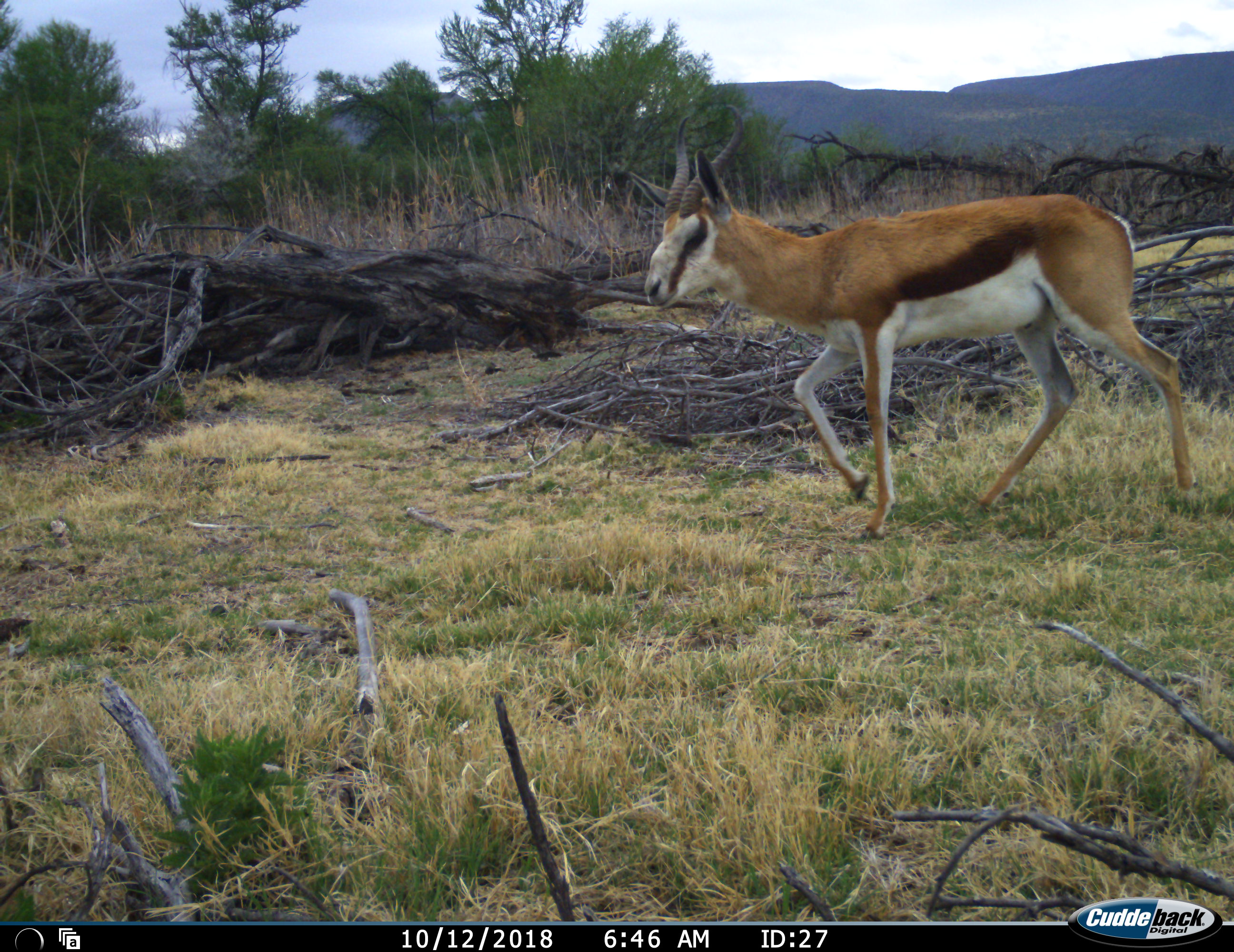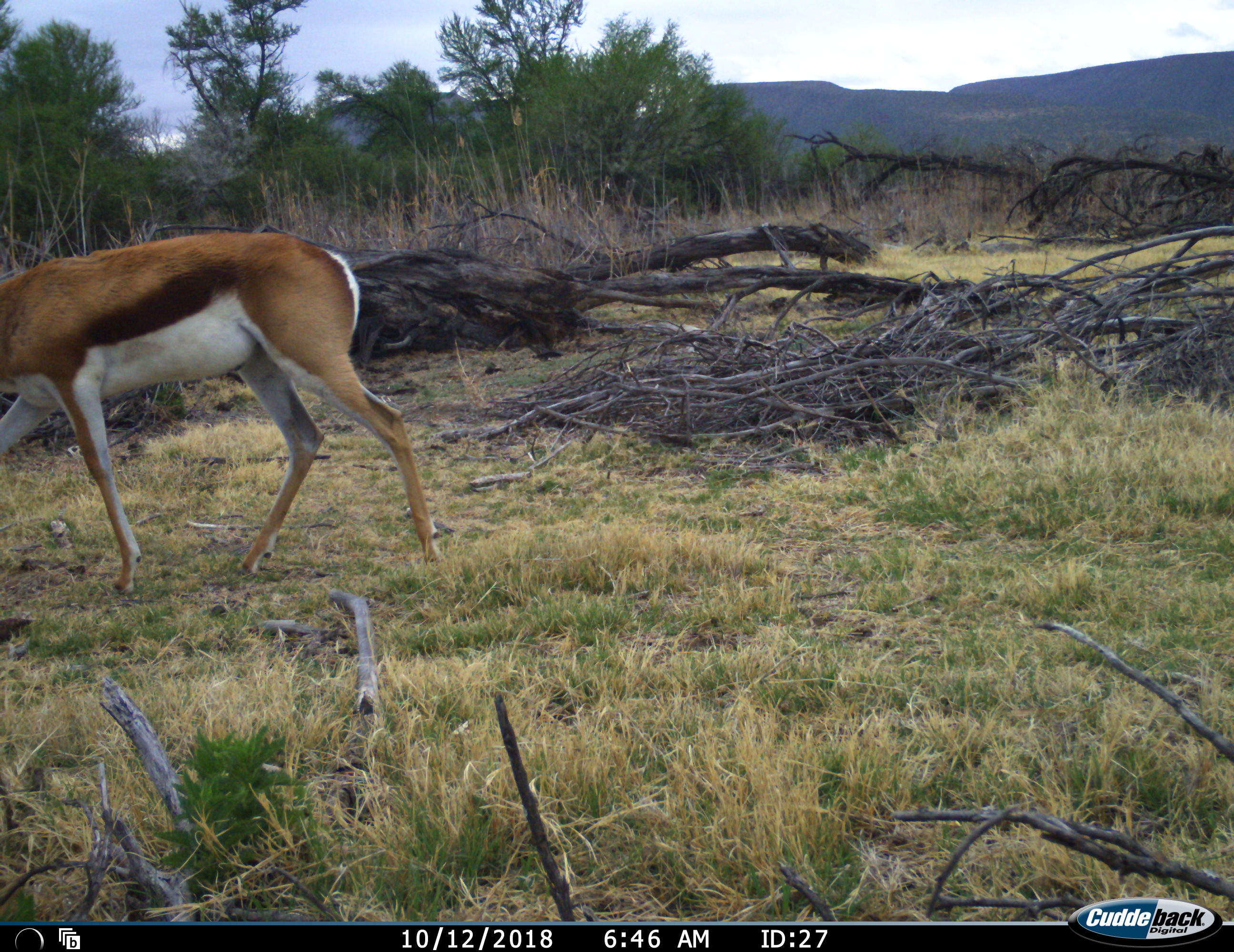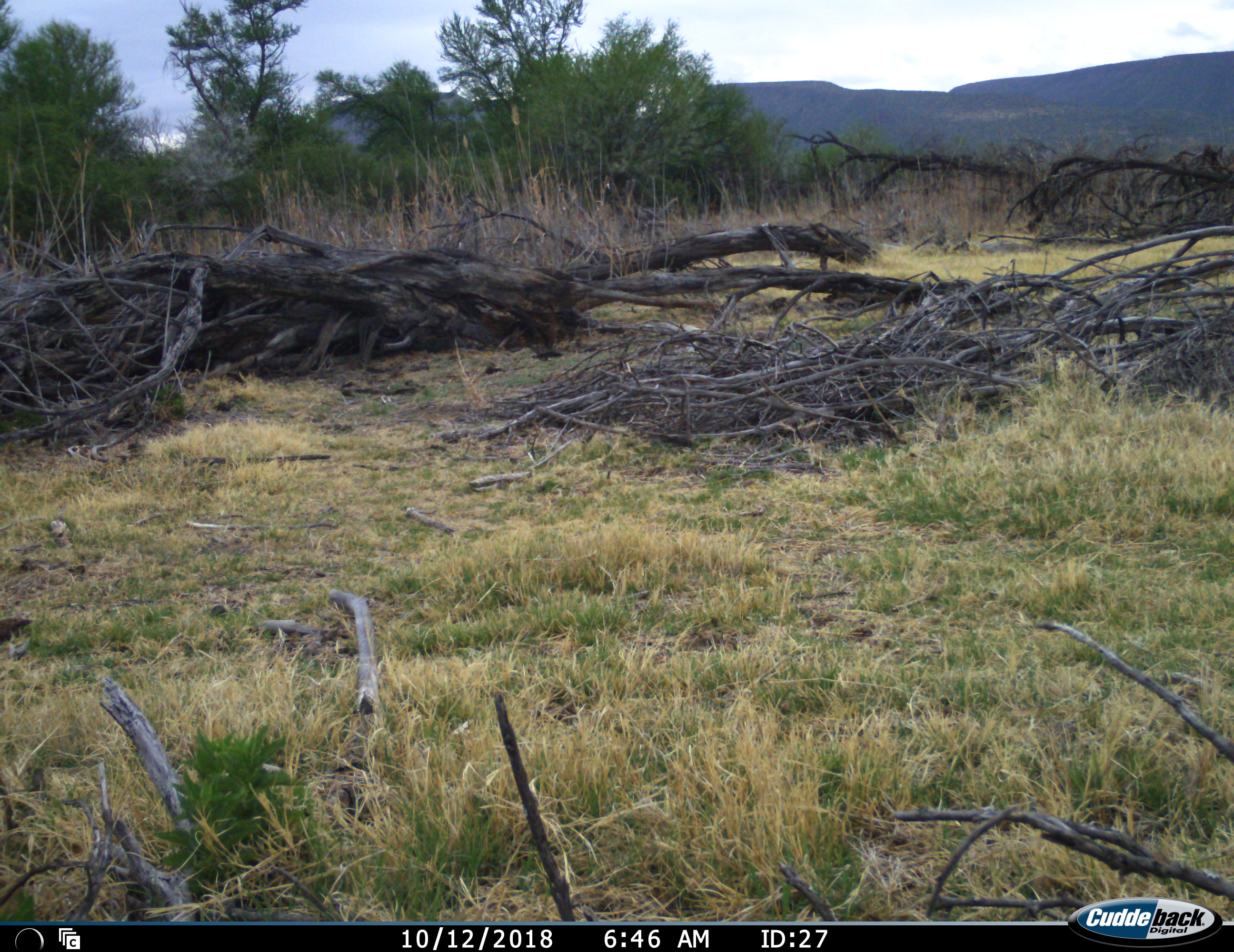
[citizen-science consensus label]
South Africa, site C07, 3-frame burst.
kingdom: Animalia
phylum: Chordata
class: Mammalia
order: Artiodactyla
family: Bovidae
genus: Antidorcas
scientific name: Antidorcas marsupialis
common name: springbok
Springbok (Antidorcas marsupialis), count 1. Behavior (volunteer vote fractions): standing 0%, resting 0%, moving 100%, interacting 0%. Young present (vote fraction): 0%. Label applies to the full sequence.